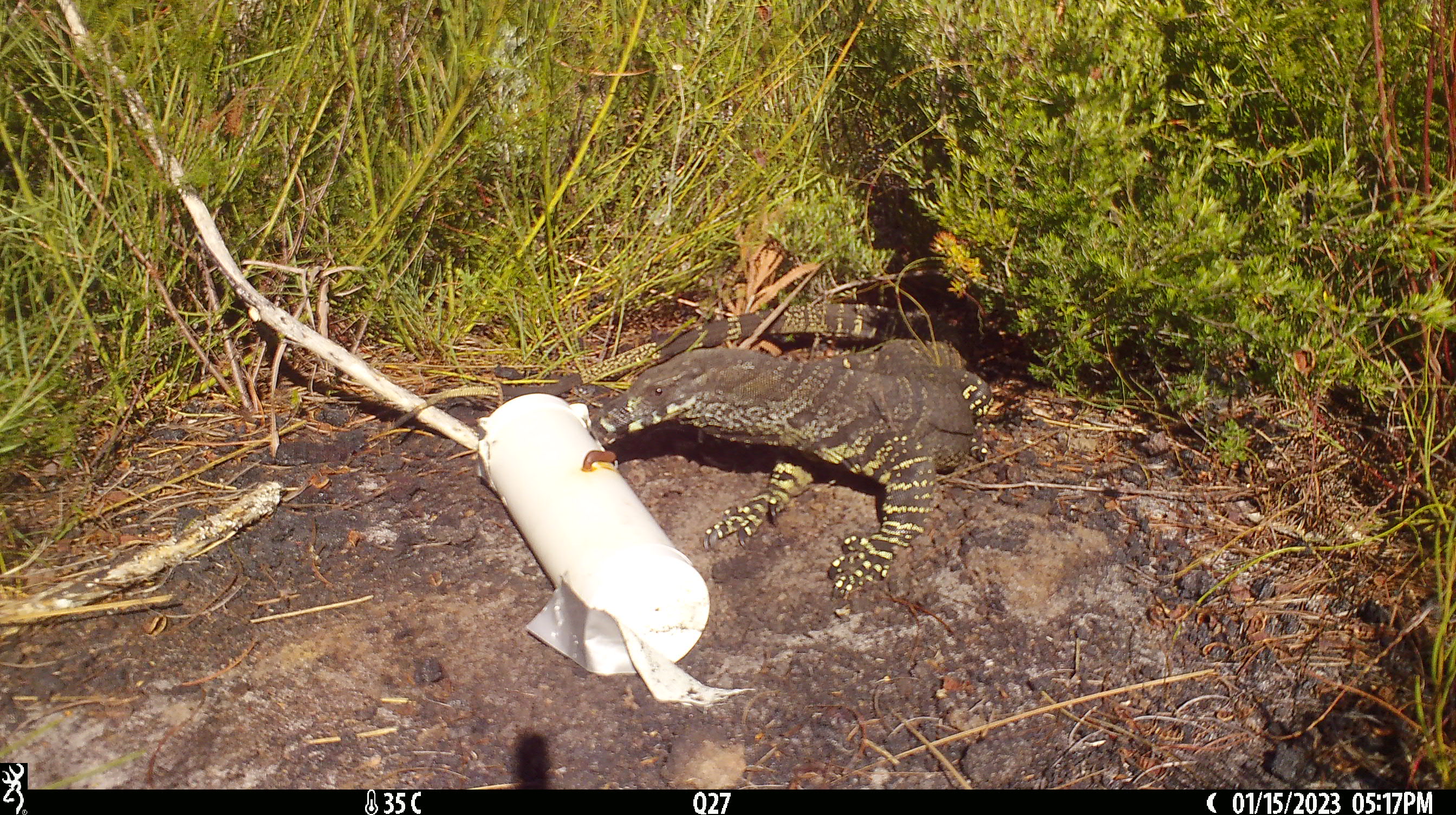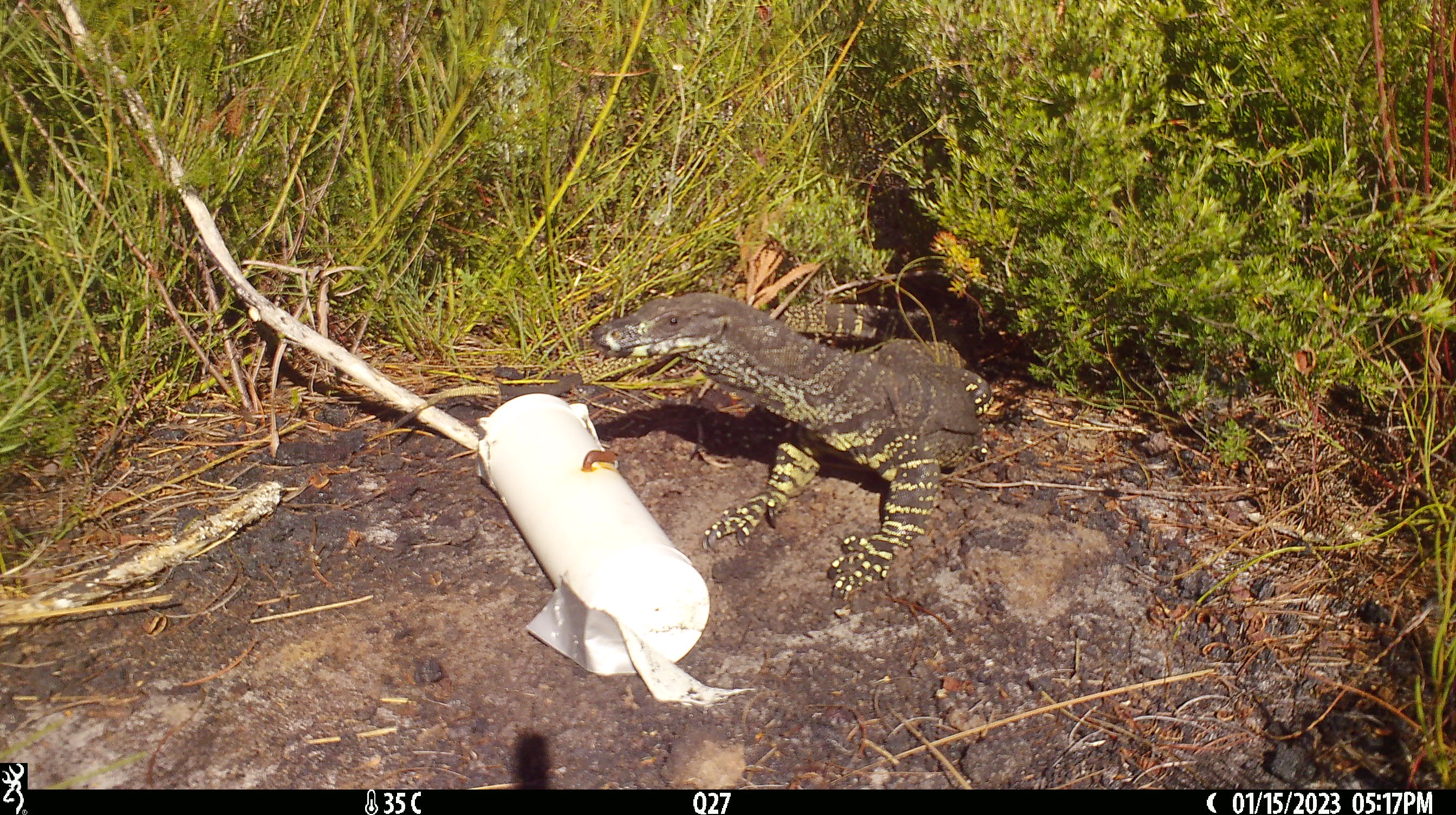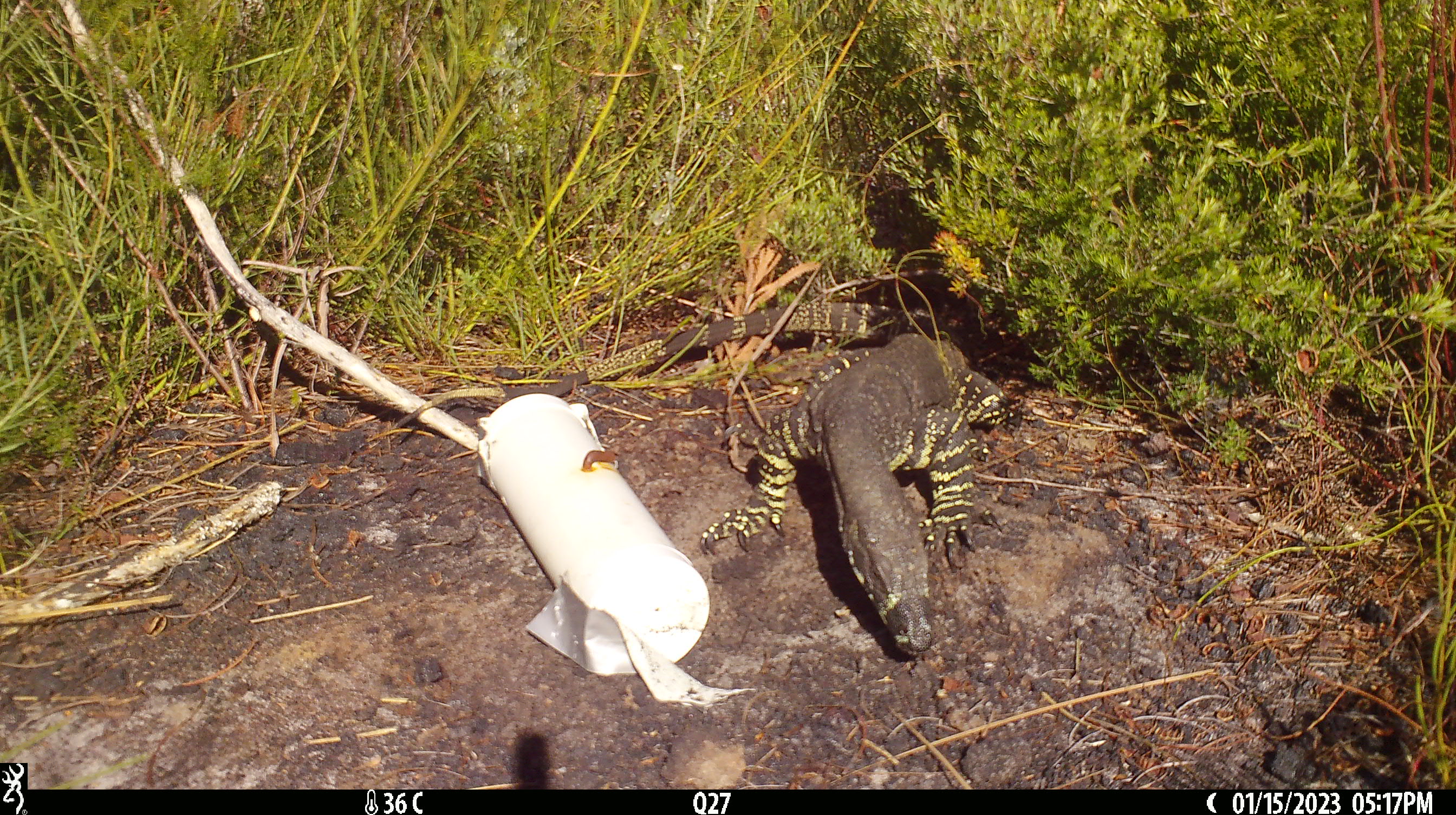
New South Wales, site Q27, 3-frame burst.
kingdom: Animalia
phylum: Chordata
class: Reptilia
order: Squamata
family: Varanidae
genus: Varanus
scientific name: Varanus varius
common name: lace monitor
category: goanna